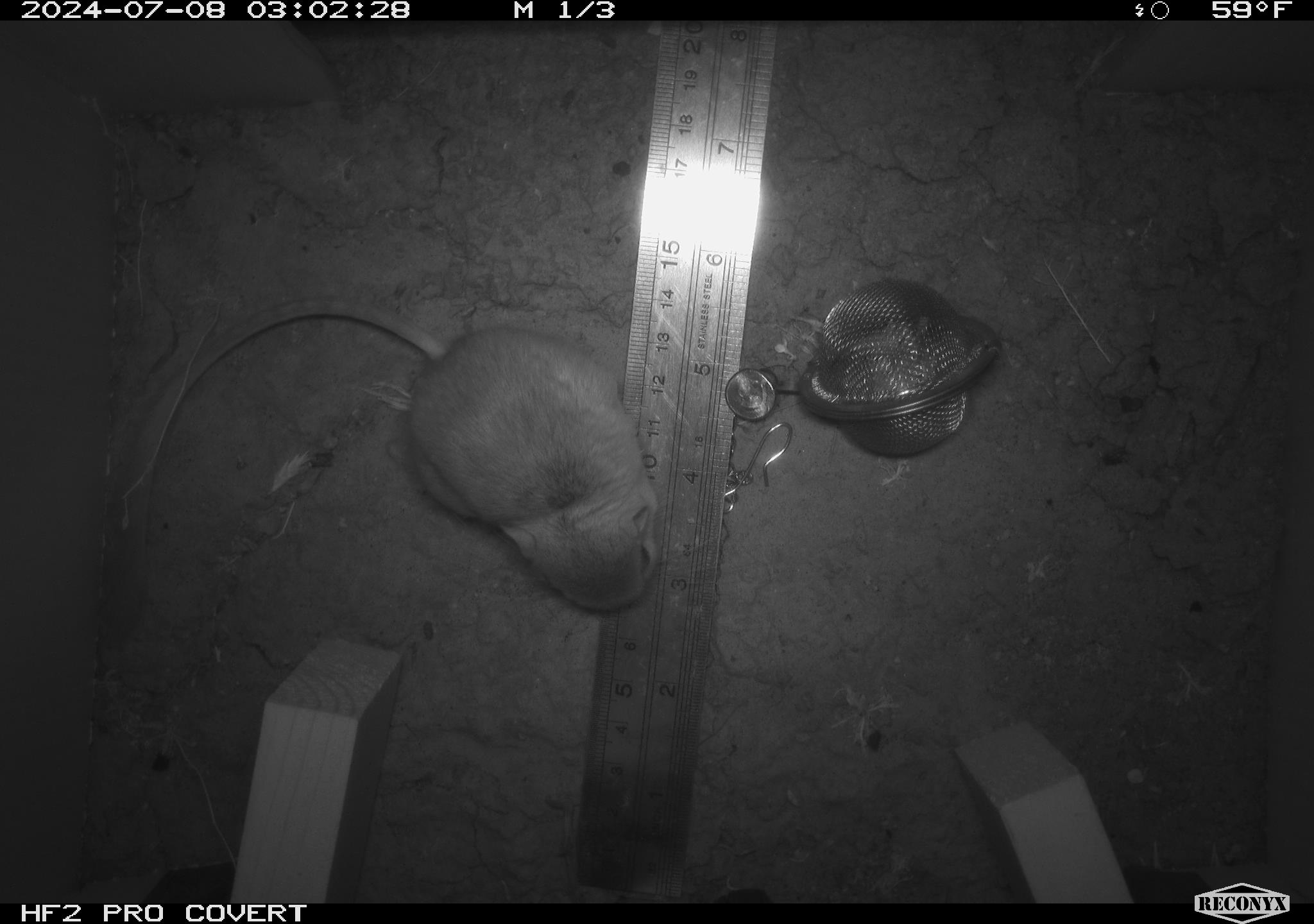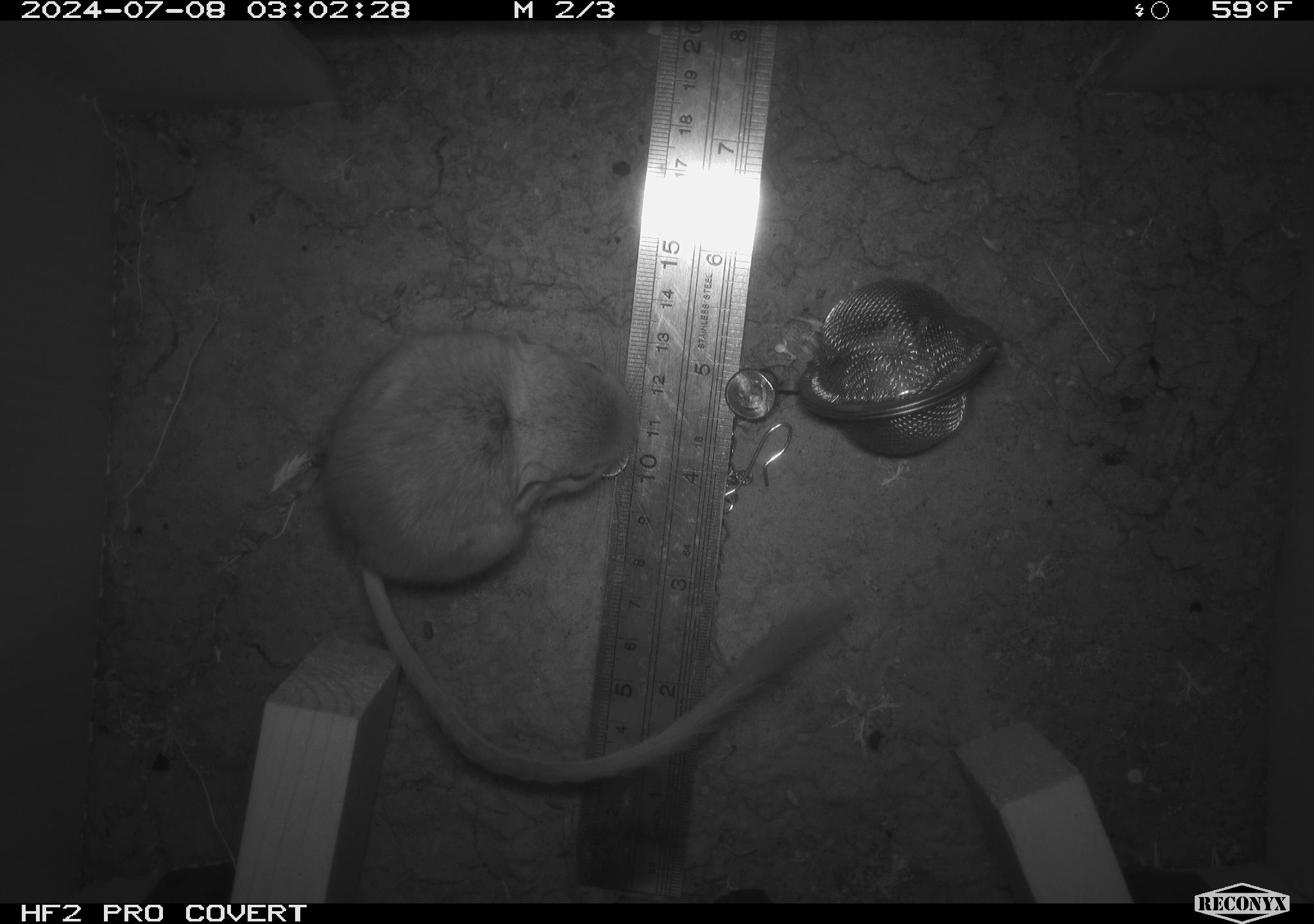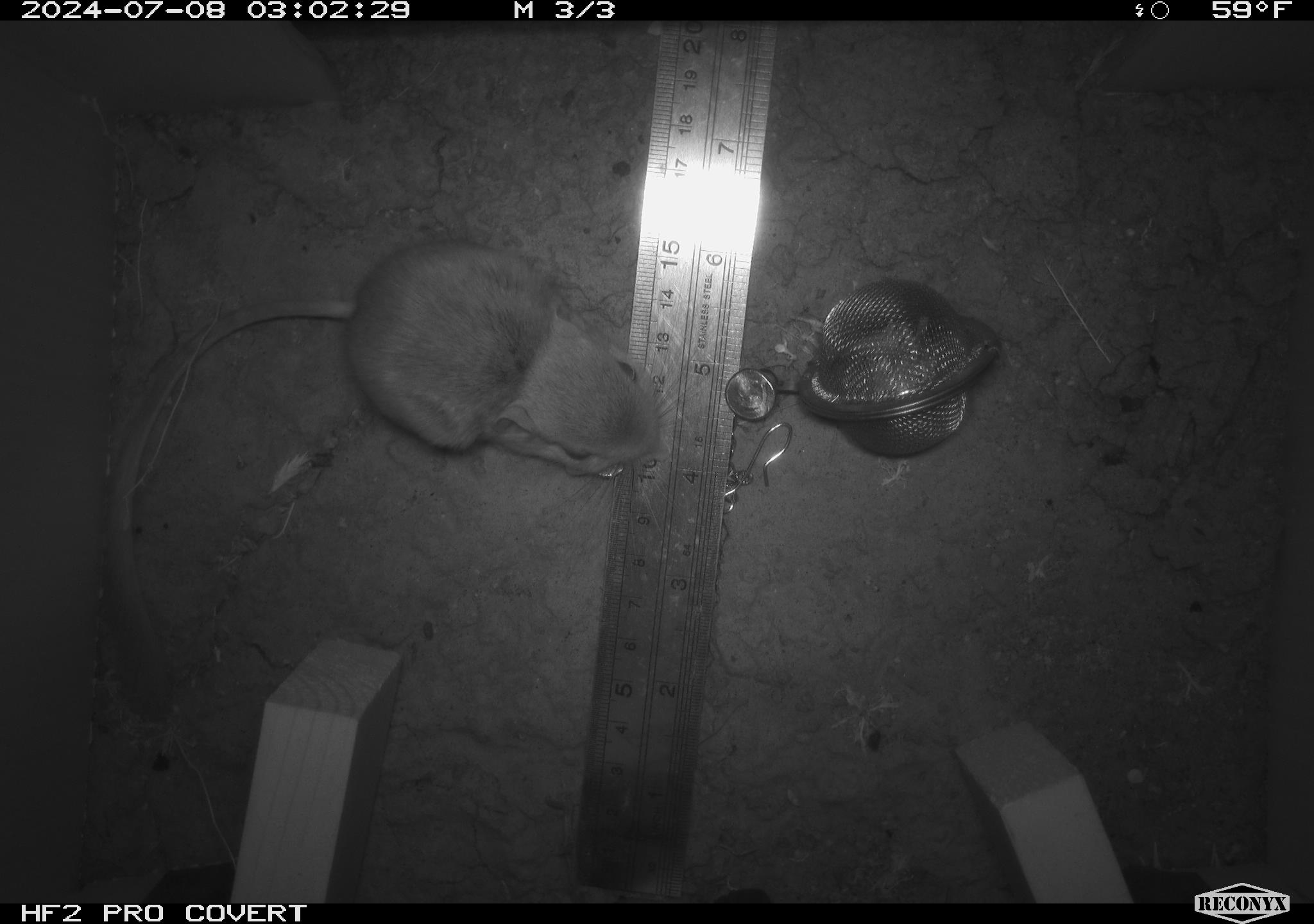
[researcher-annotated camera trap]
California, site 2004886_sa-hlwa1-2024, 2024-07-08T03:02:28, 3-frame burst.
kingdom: Animalia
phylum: Chordata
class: Mammalia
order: Rodentia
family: Heteromyidae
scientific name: Heteromyidae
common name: kangaroo rats and pocket mice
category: heteromyidae family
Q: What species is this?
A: Heteromyidae family (kangaroo rats and pocket mice) (Heteromyidae).